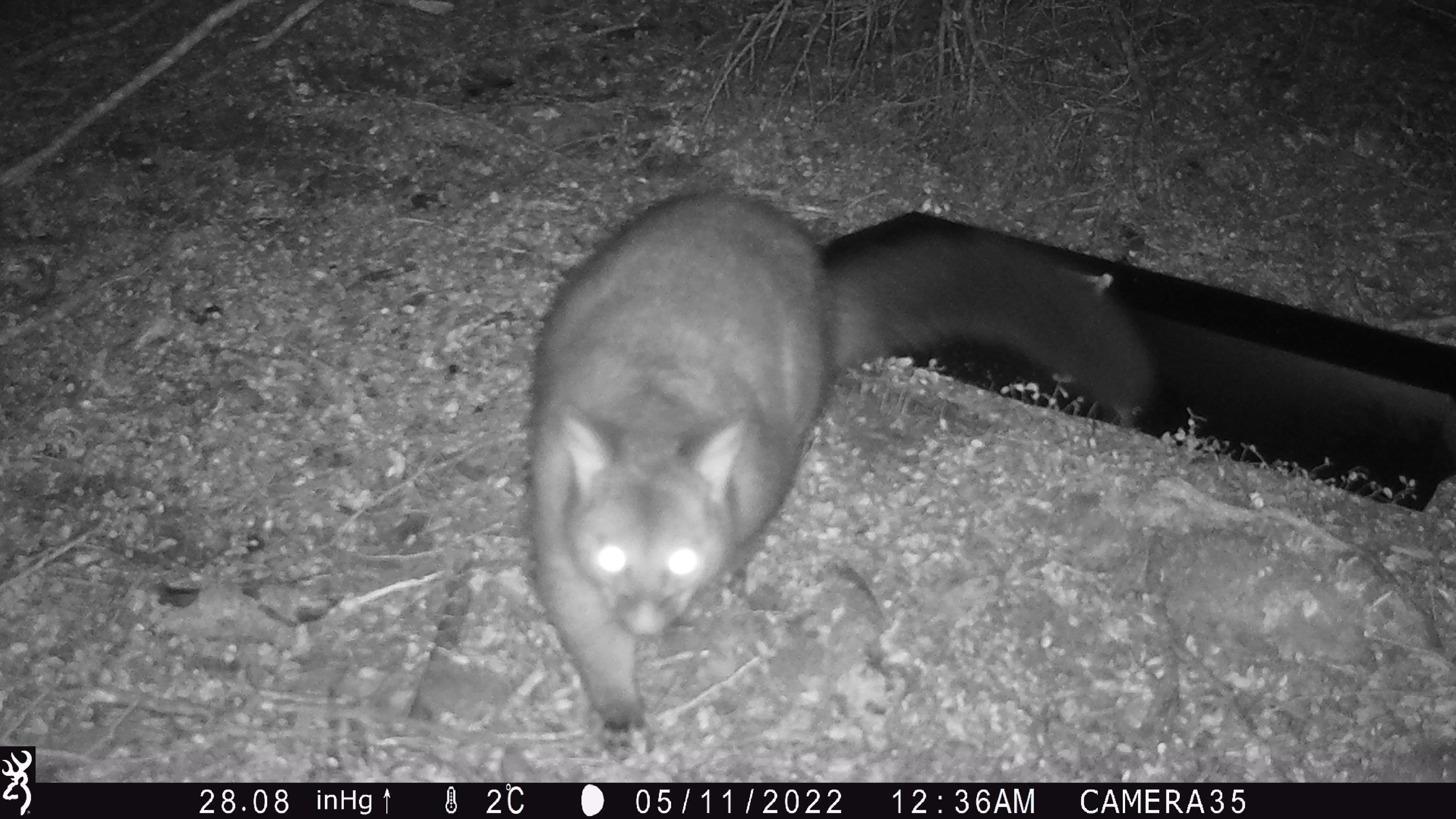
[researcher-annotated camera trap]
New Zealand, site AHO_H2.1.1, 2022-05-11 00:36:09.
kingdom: Animalia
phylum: Chordata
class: Mammalia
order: Diprotodontia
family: Phalangeridae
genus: Trichosurus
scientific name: Trichosurus vulpecula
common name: common brushtail possum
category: possum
Possum (common brushtail possum) (Trichosurus vulpecula).